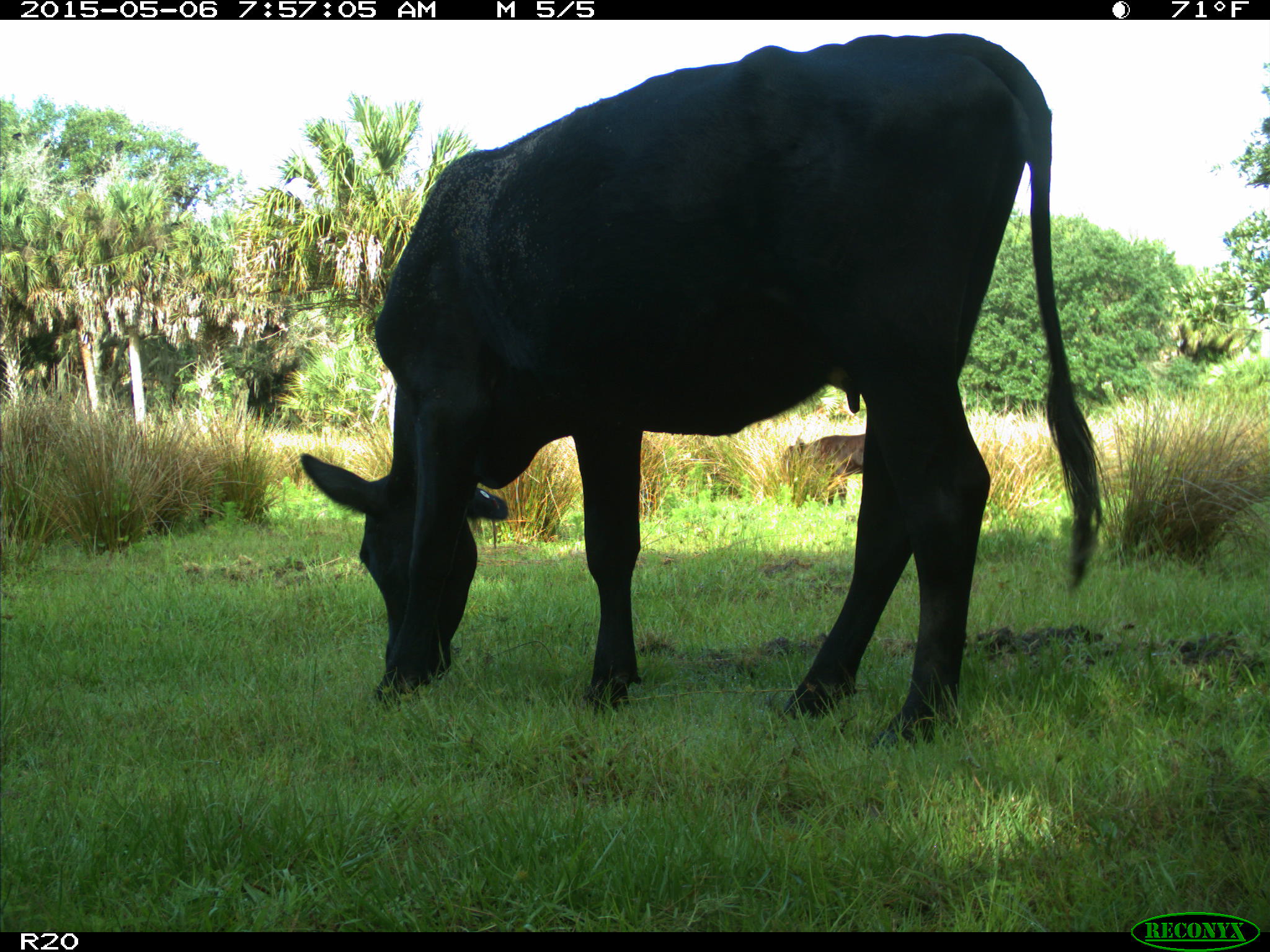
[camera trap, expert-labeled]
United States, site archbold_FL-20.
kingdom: Animalia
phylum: Chordata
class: Mammalia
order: Artiodactyla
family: Bovidae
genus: Bos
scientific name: Bos taurus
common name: domestic cow